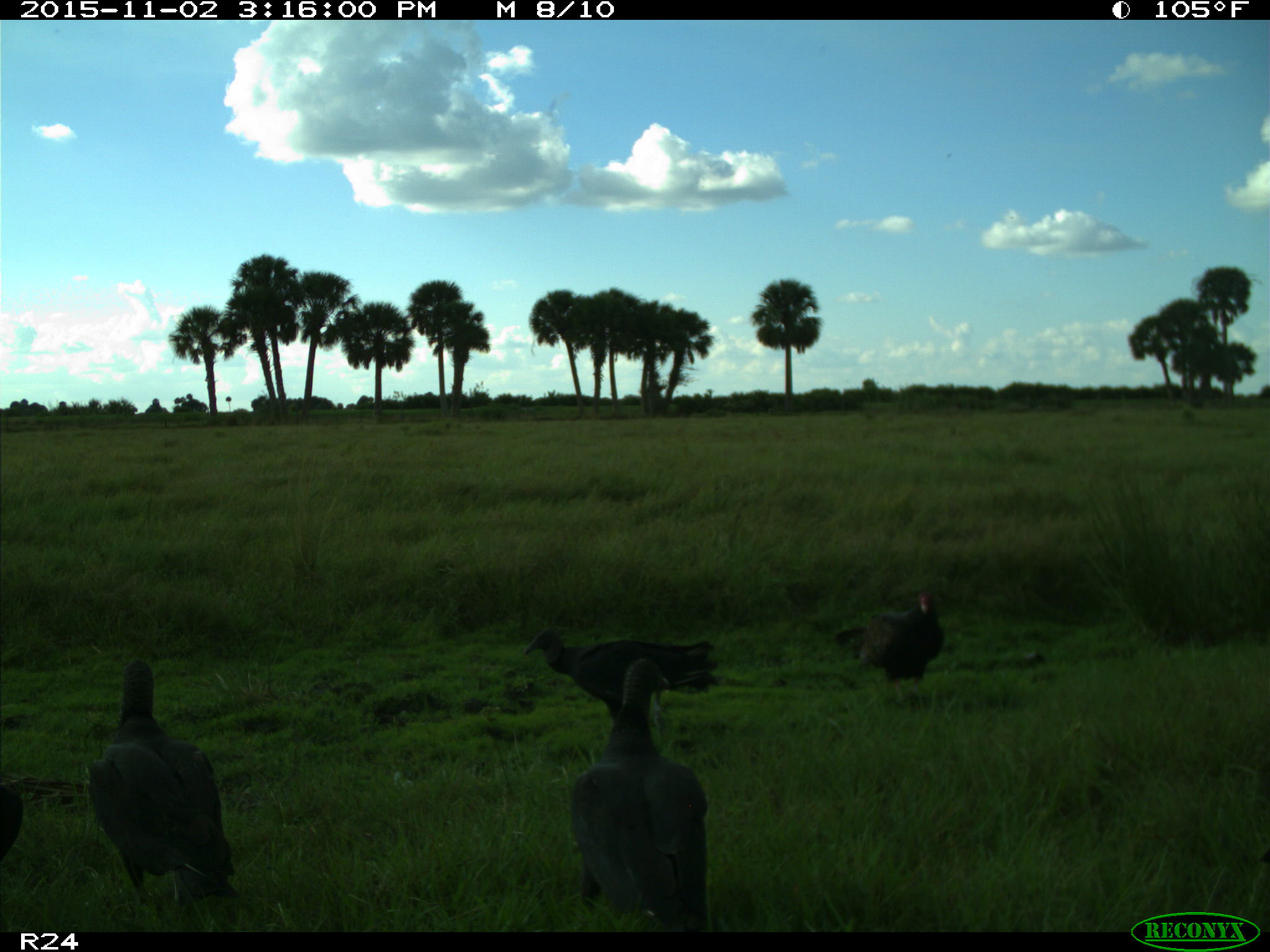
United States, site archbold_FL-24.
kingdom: Animalia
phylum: Chordata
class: Aves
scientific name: Aves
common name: birds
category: unidentified bird